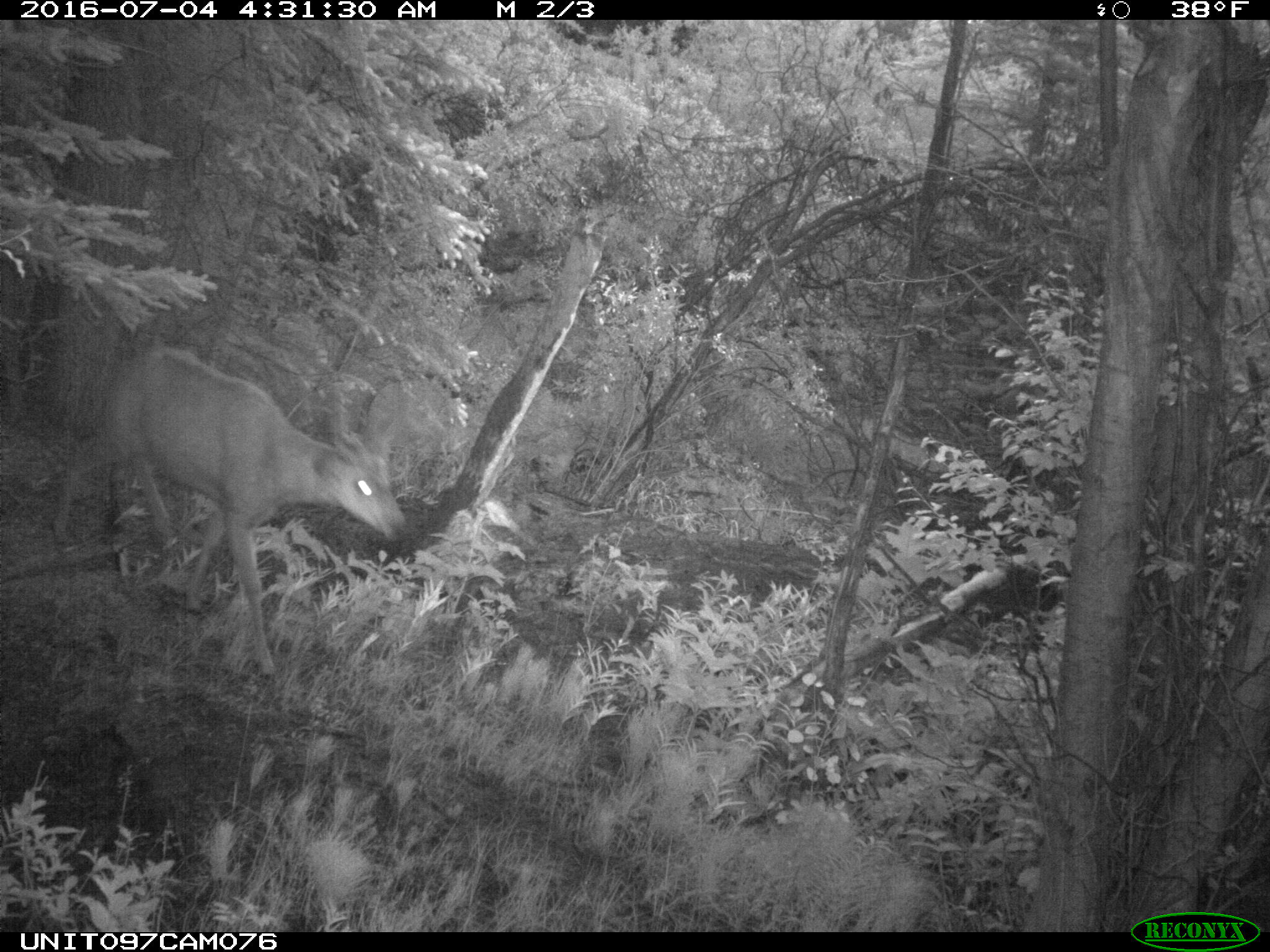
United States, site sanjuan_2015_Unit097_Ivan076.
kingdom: Animalia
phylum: Chordata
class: Mammalia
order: Artiodactyla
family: Cervidae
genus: Odocoileus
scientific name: Odocoileus hemionus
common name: mule deer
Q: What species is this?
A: Odocoileus hemionus (mule deer).